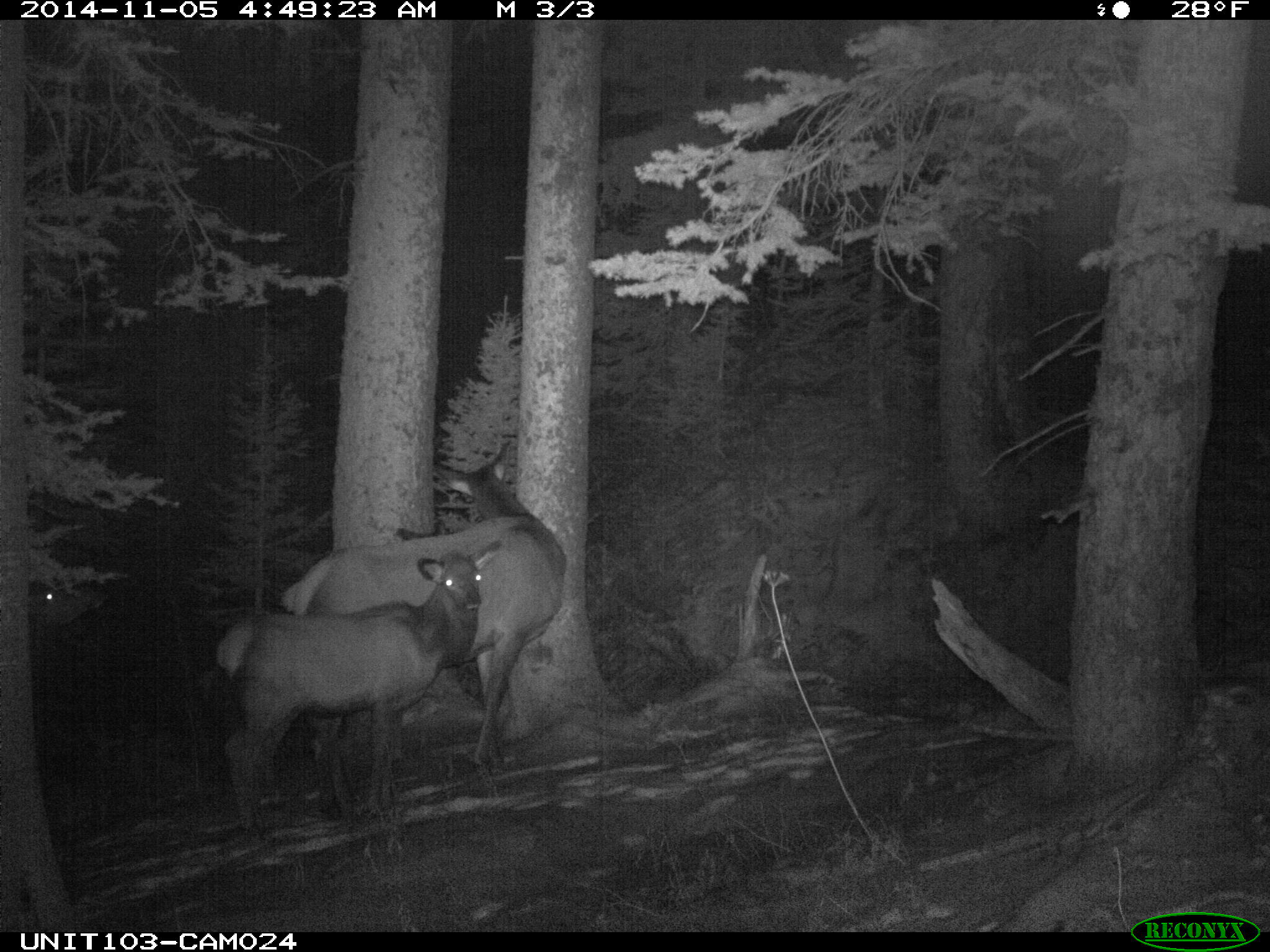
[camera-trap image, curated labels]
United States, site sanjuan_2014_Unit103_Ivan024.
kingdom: Animalia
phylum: Chordata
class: Mammalia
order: Artiodactyla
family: Cervidae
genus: Cervus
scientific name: Cervus elaphus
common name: red deer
Cervus elaphus (red deer).